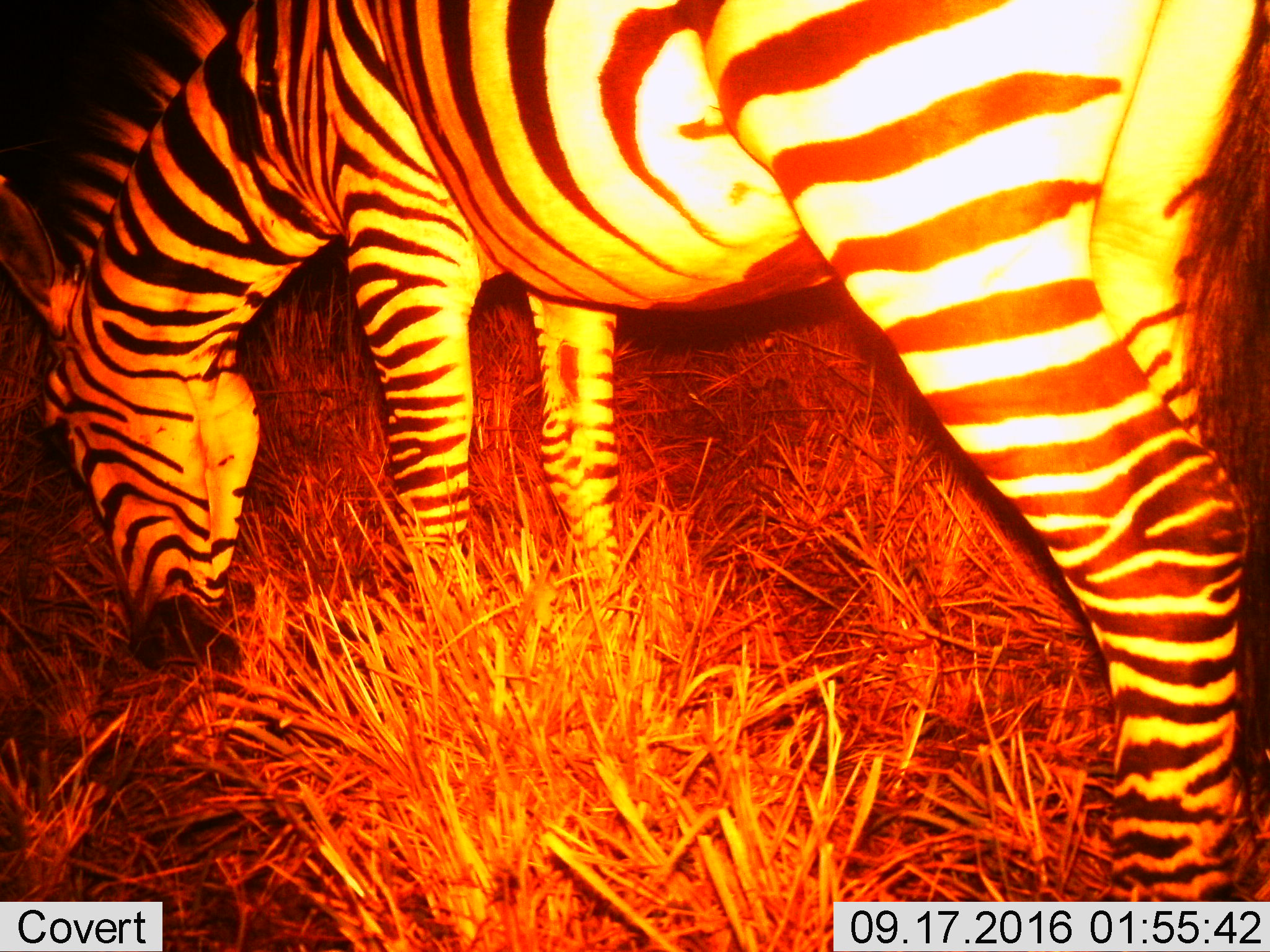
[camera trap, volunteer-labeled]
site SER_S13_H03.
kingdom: Animalia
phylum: Chordata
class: Mammalia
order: Perissodactyla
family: Equidae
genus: Equus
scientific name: Equus quagga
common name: plains zebra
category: zebraplains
Zebraplains (plains zebra) (Equus quagga), count 1. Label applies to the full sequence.